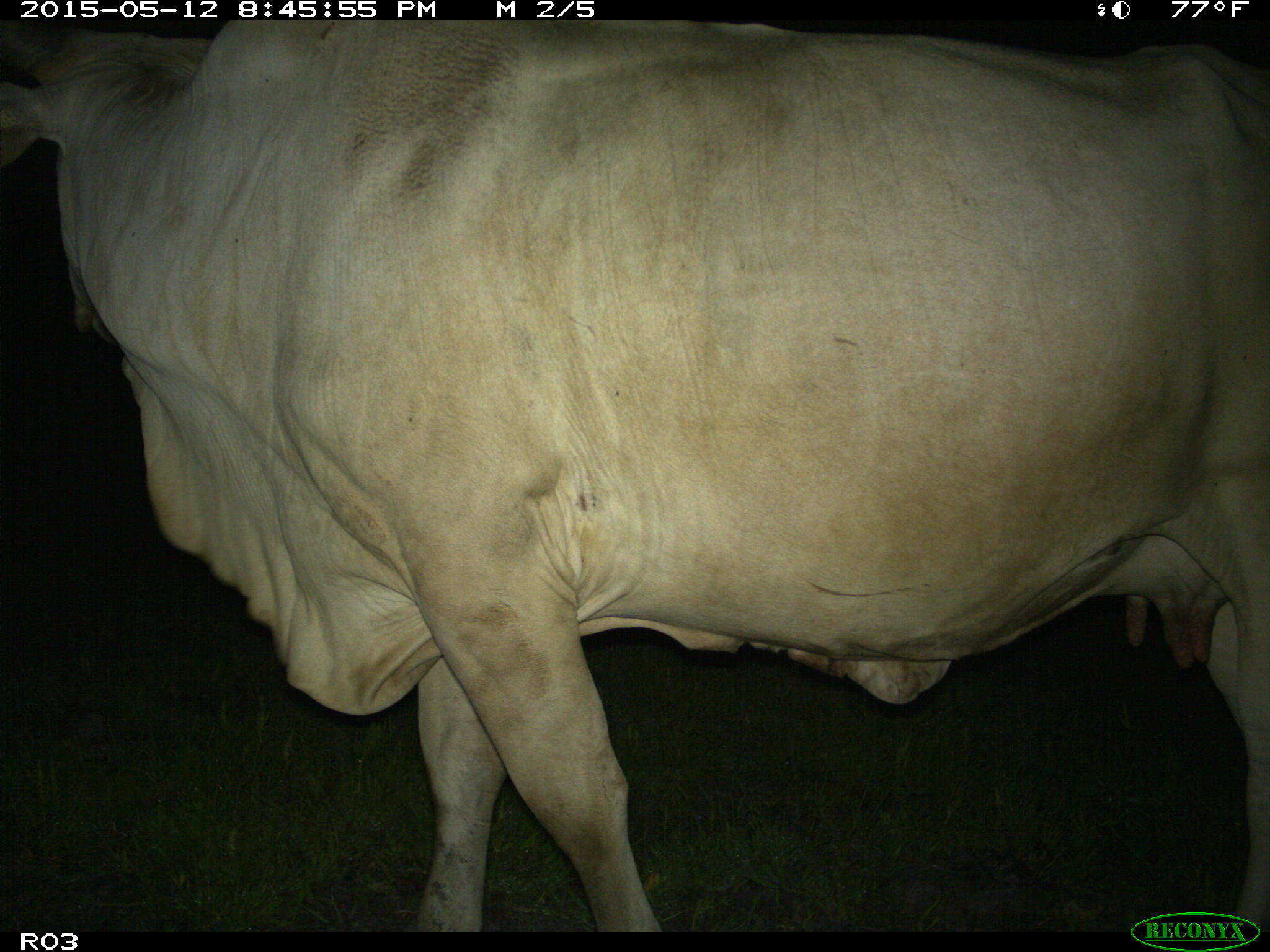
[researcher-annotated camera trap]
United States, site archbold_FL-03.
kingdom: Animalia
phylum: Chordata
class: Mammalia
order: Artiodactyla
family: Bovidae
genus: Bos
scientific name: Bos taurus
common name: domestic cow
Bos taurus (domestic cow).